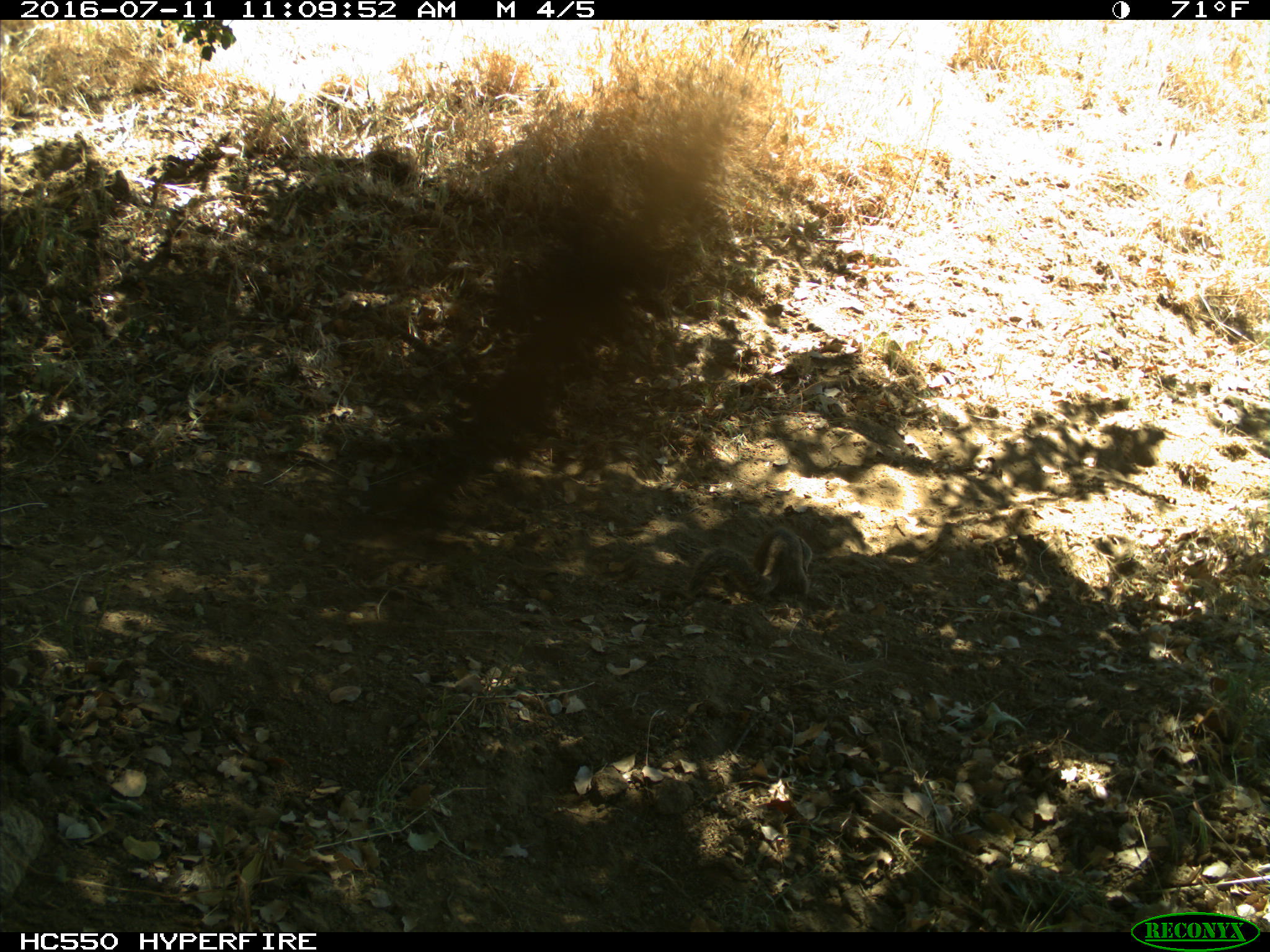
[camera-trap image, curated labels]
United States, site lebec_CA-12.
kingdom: Animalia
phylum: Chordata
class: Mammalia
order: Rodentia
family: Sciuridae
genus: Otospermophilus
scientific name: Otospermophilus beecheyi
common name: california ground squirrel